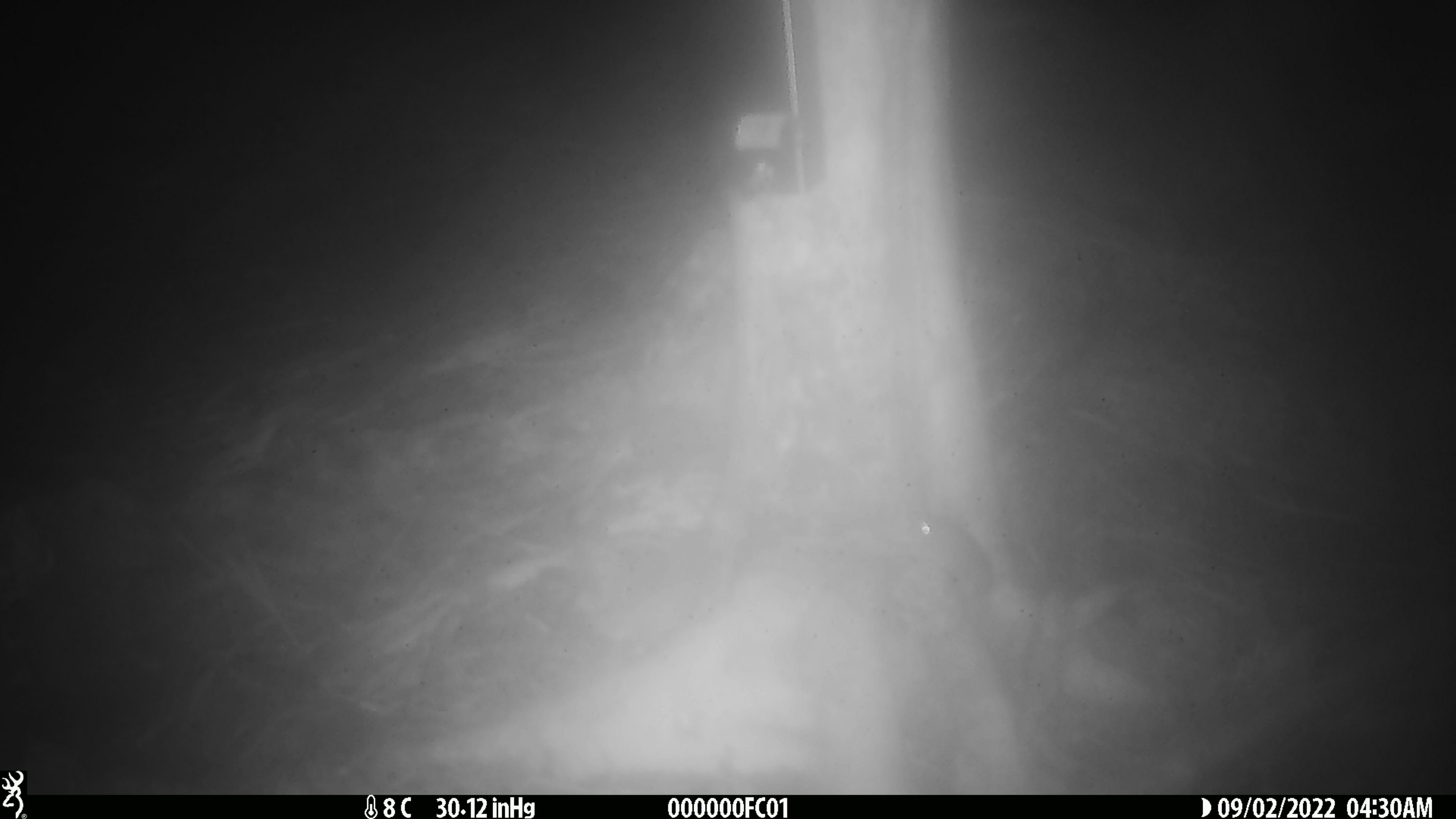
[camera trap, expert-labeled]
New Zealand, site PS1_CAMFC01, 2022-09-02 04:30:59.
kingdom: Animalia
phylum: Chordata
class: Mammalia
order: Rodentia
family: Muridae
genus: Mus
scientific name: Mus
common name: mouse